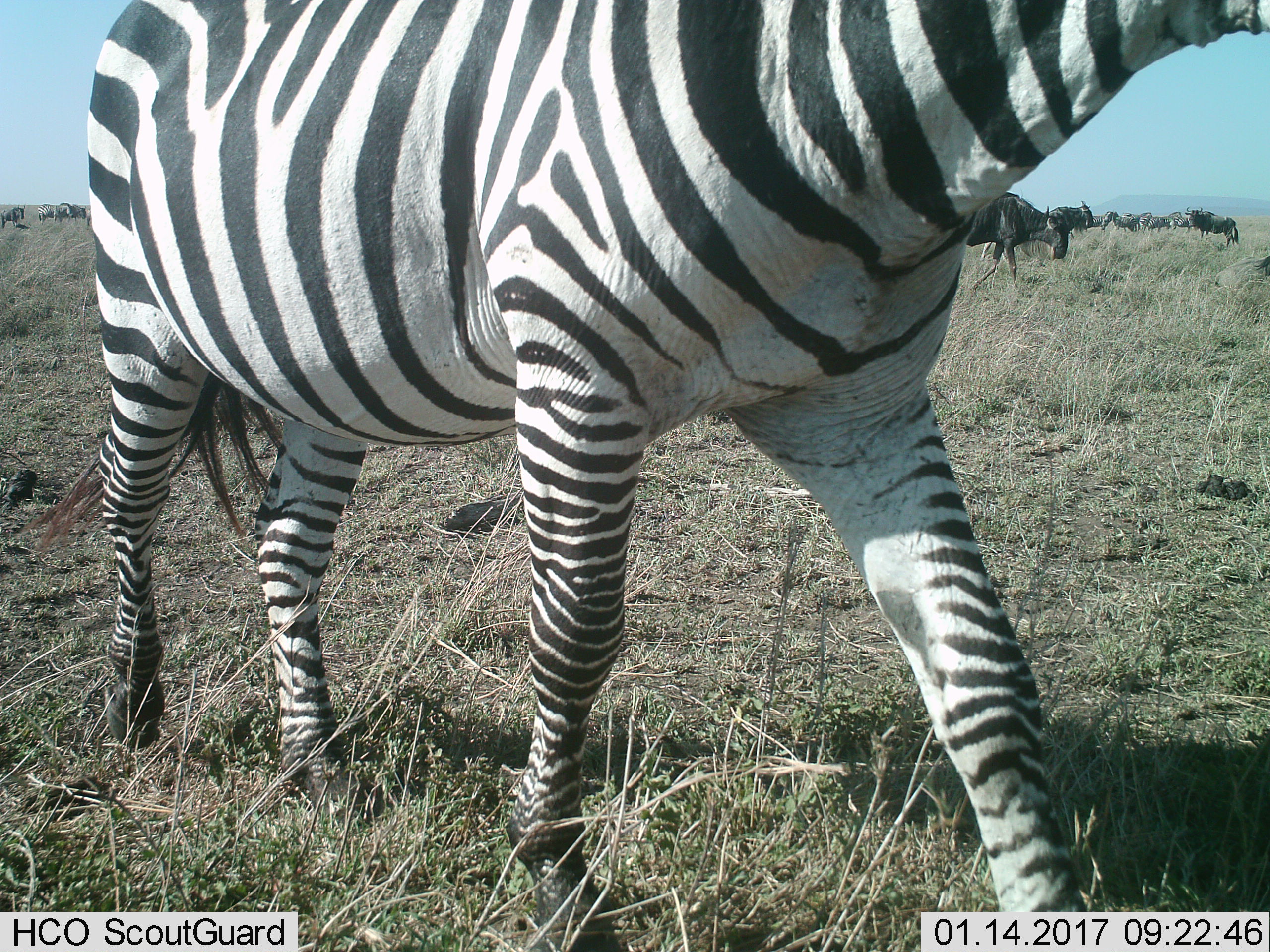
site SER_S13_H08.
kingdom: Animalia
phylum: Chordata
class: Mammalia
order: Artiodactyla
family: Bovidae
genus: Connochaetes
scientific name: Connochaetes taurinus taurinus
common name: blue wildebeest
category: wildebeestblue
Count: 6.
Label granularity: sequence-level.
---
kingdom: Animalia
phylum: Chordata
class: Mammalia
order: Perissodactyla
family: Equidae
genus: Equus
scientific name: Equus quagga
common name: plains zebra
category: zebraplains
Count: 5.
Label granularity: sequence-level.